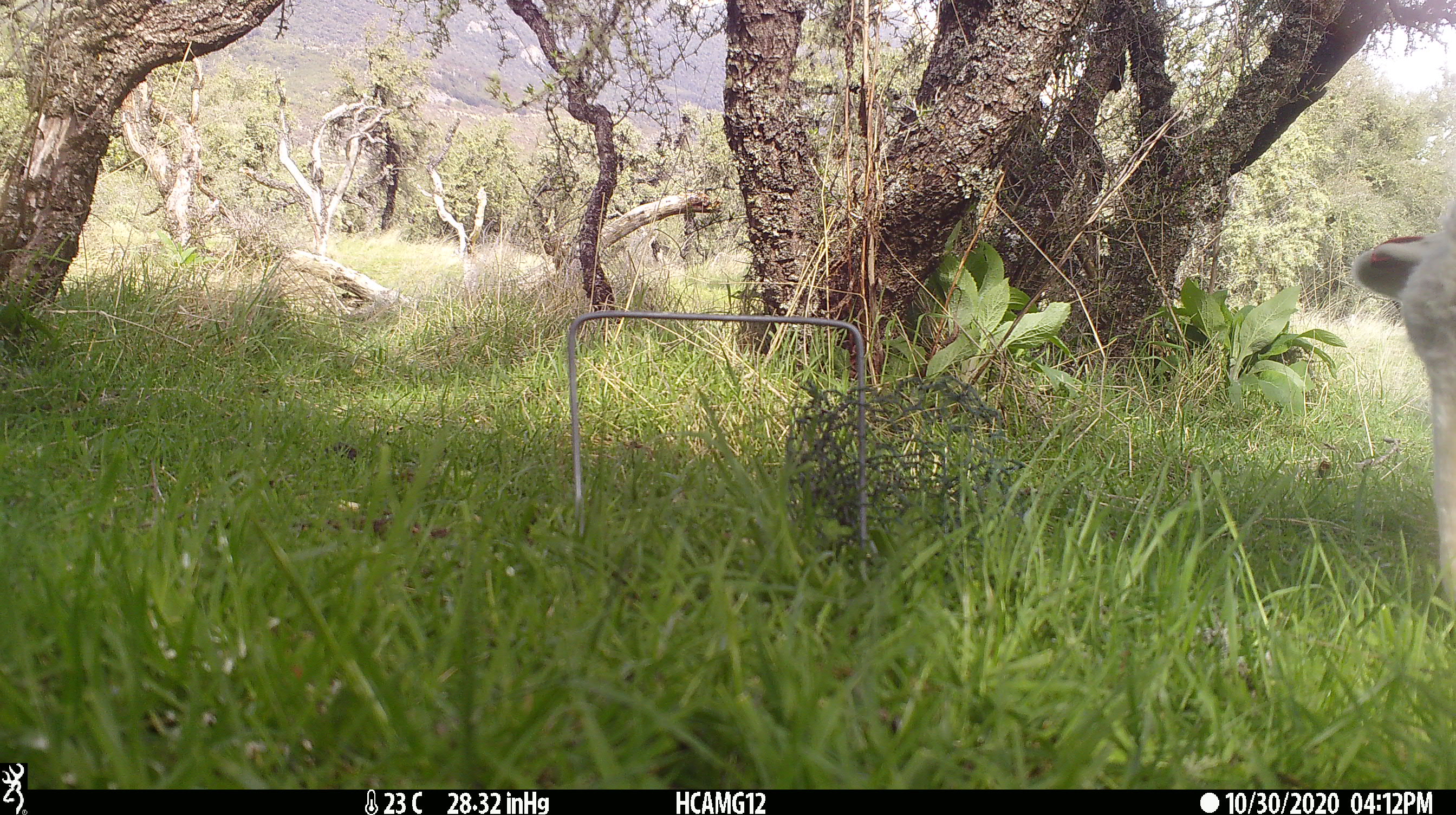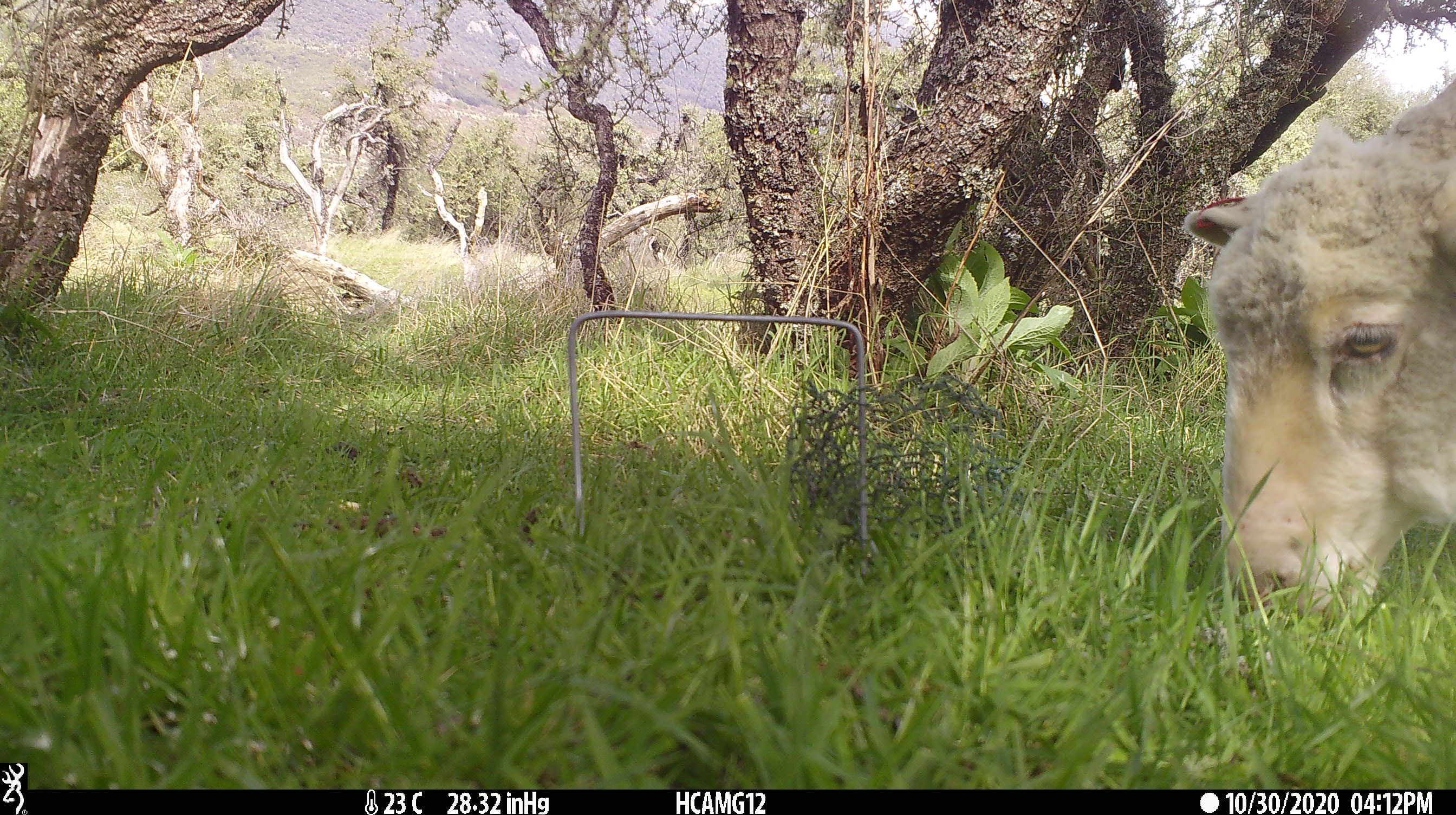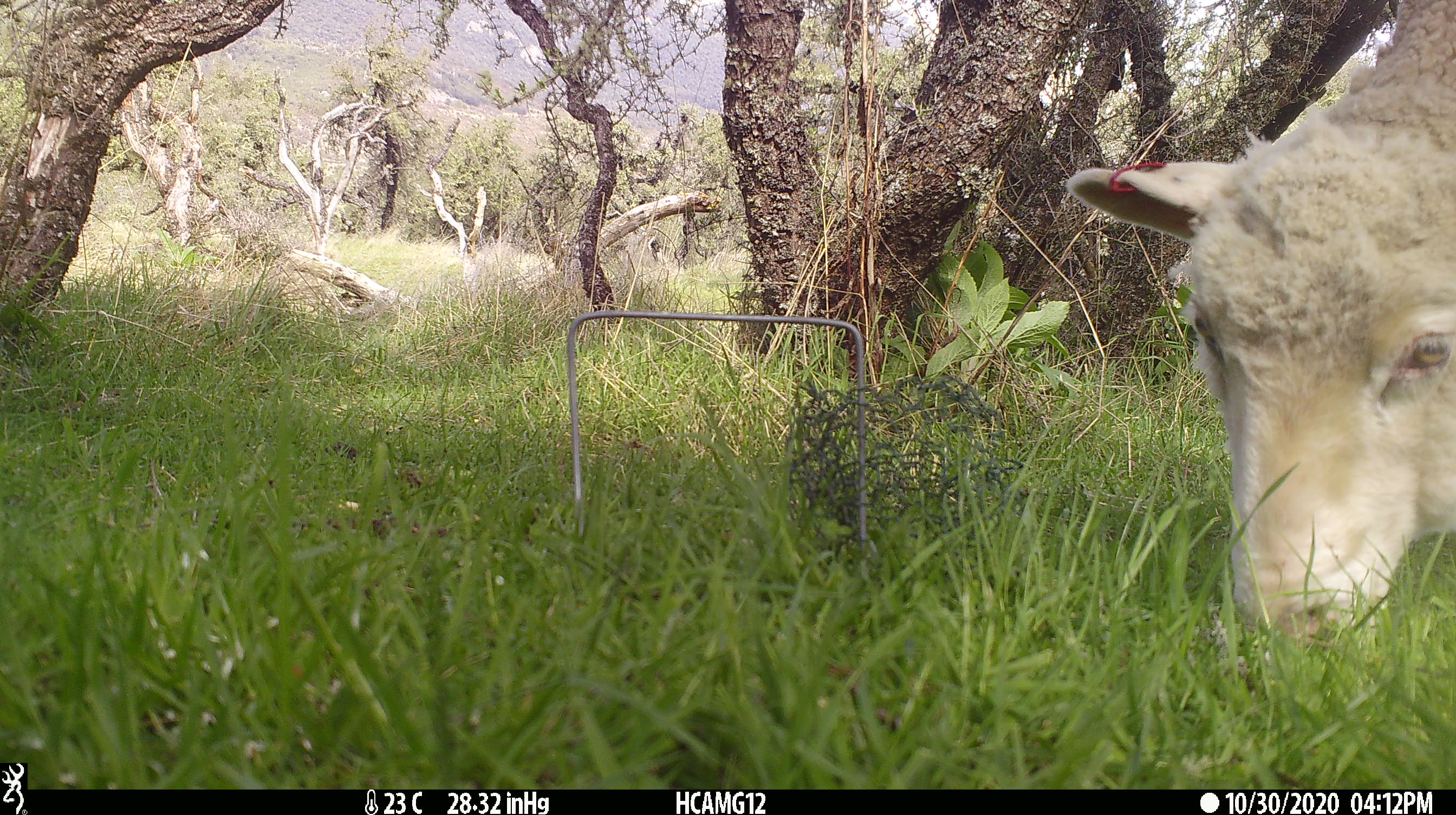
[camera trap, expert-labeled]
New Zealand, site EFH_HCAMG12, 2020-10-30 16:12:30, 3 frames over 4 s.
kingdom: Animalia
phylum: Chordata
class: Mammalia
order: Artiodactyla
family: Bovidae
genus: Ovis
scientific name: Ovis aries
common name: domestic sheep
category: sheep